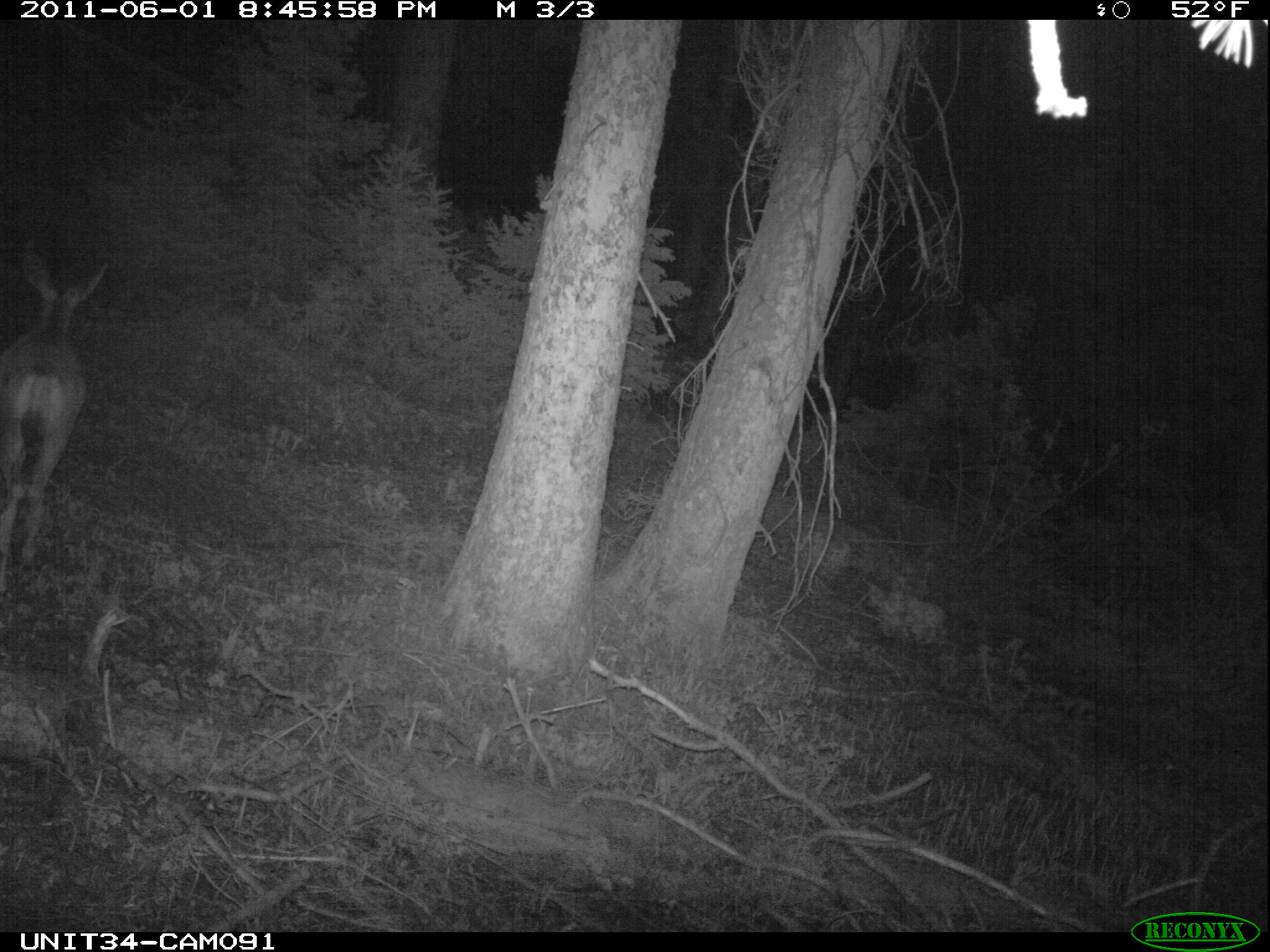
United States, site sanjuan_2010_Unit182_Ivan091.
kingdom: Animalia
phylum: Chordata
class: Mammalia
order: Artiodactyla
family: Cervidae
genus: Odocoileus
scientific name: Odocoileus hemionus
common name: mule deer